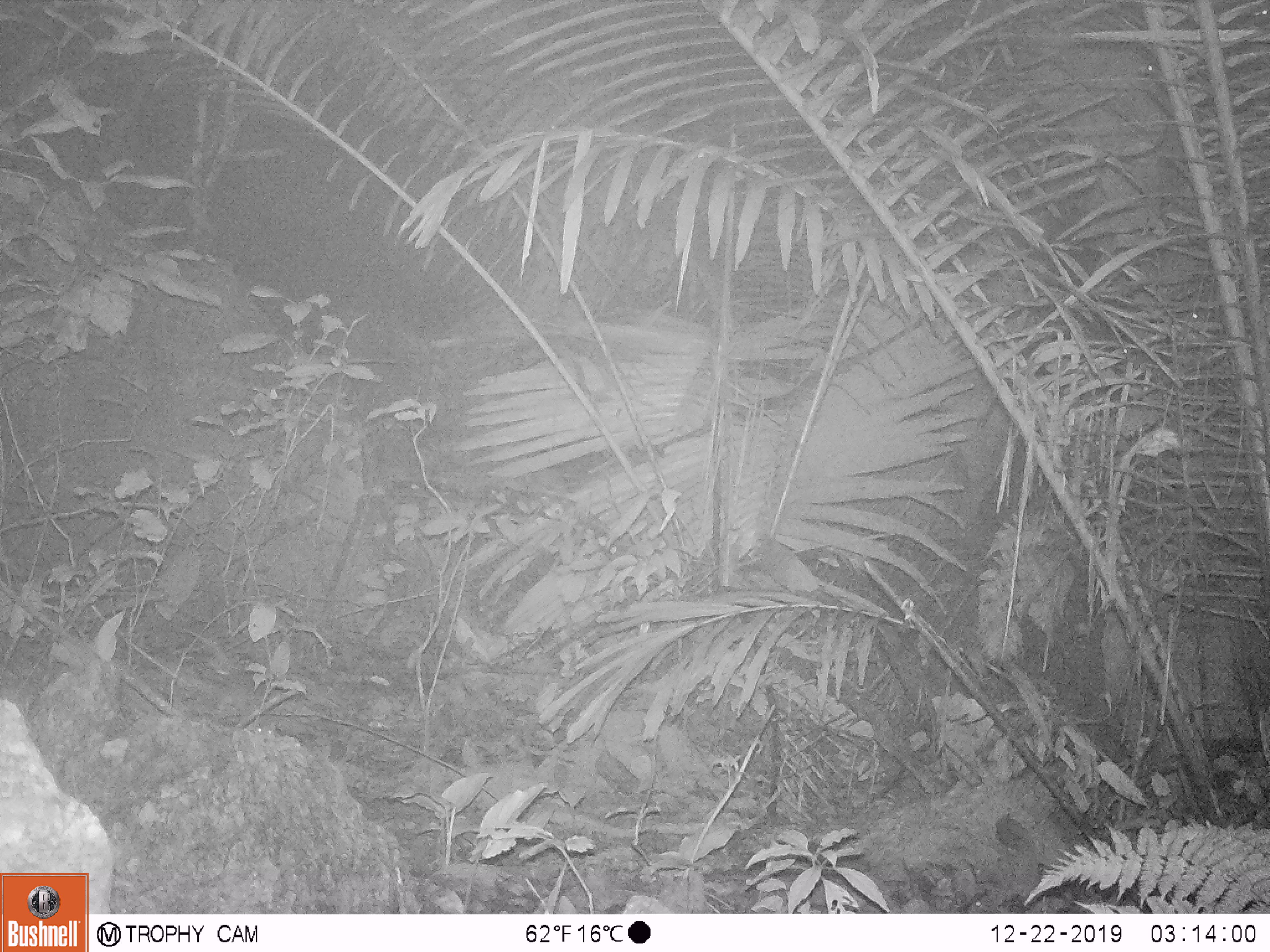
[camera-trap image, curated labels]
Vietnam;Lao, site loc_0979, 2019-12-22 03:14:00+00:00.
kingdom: Animalia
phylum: Chordata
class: Mammalia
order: Rodentia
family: Muridae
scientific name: Muridae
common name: old-world mice and rats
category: unidentified murid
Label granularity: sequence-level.